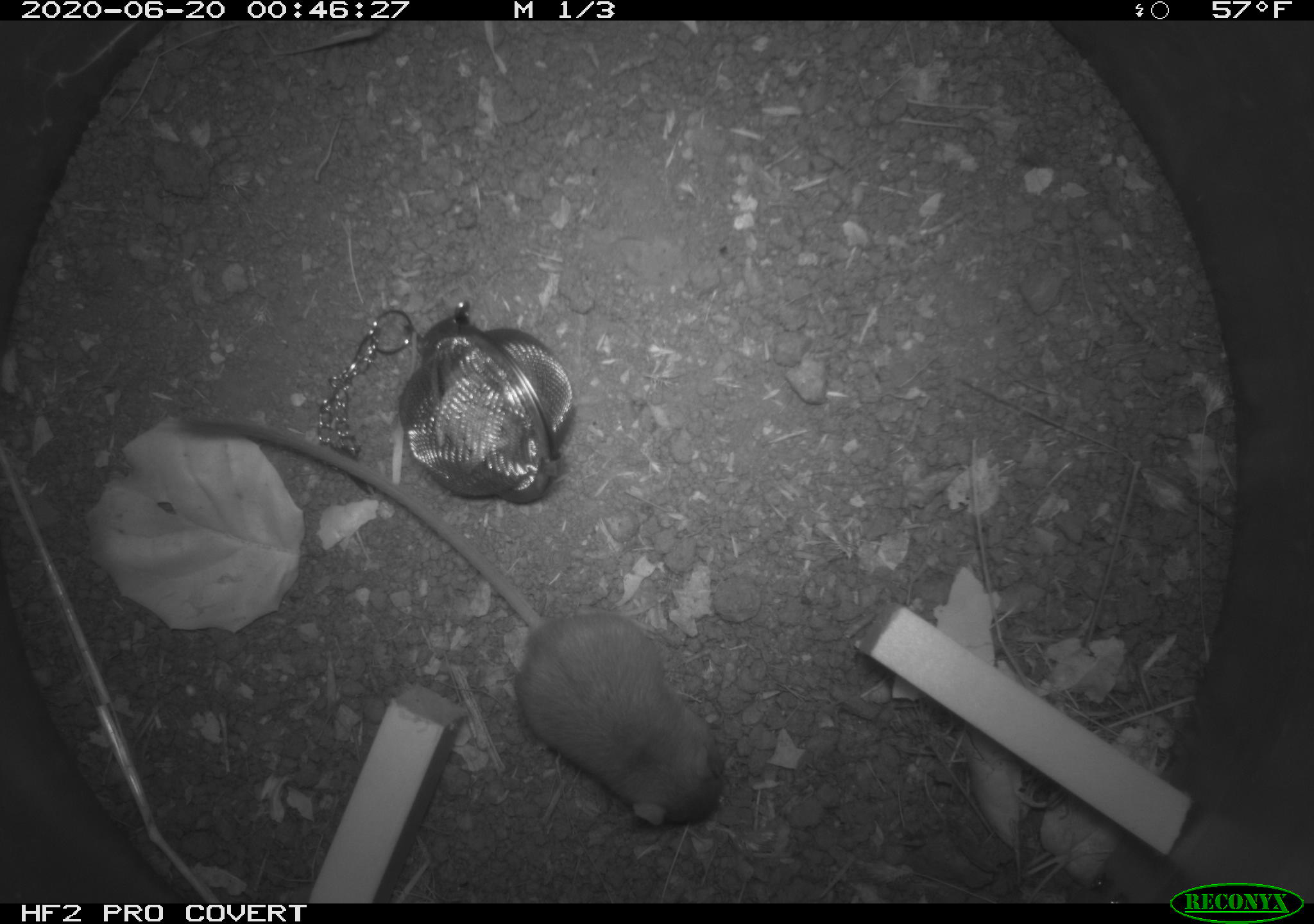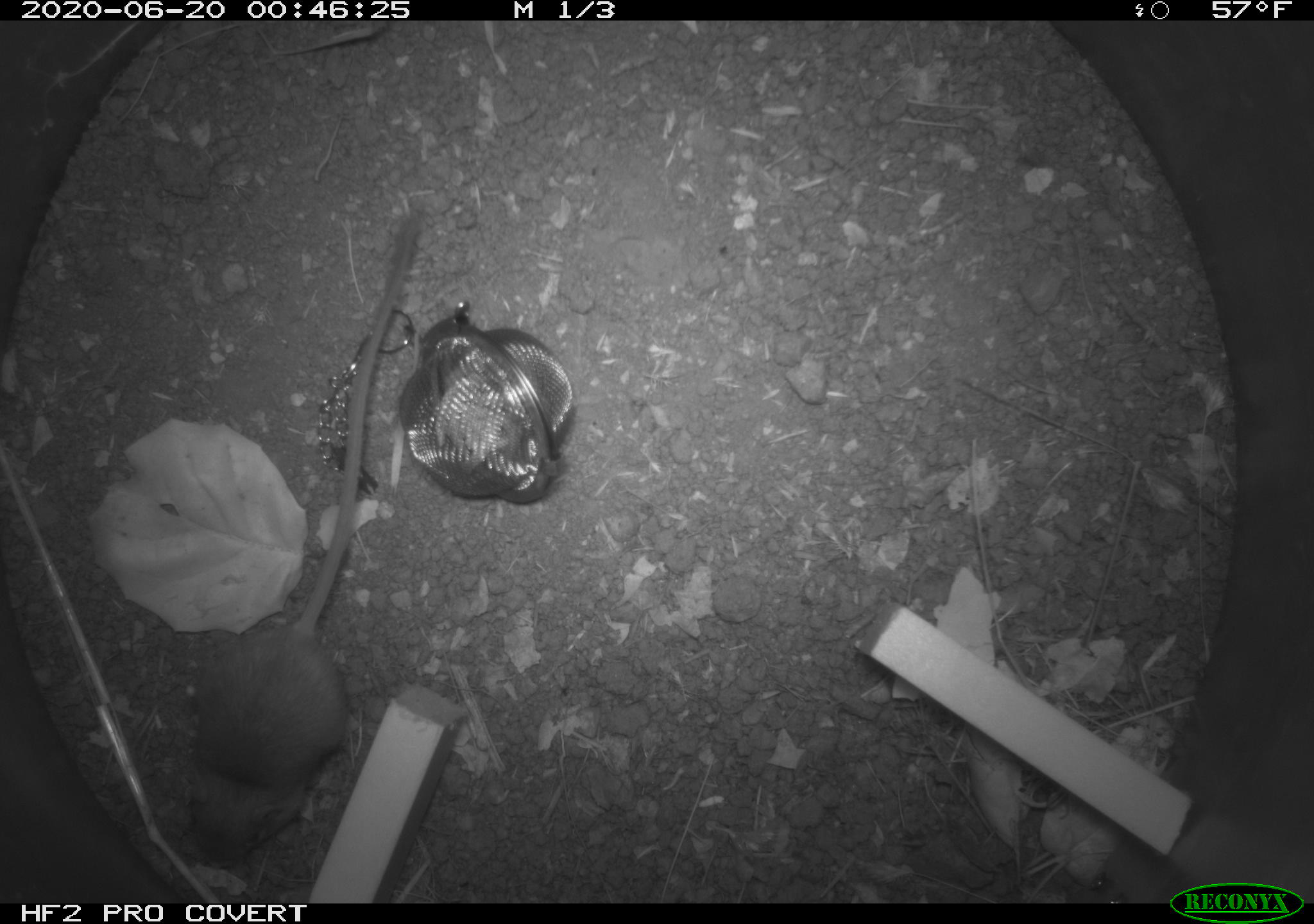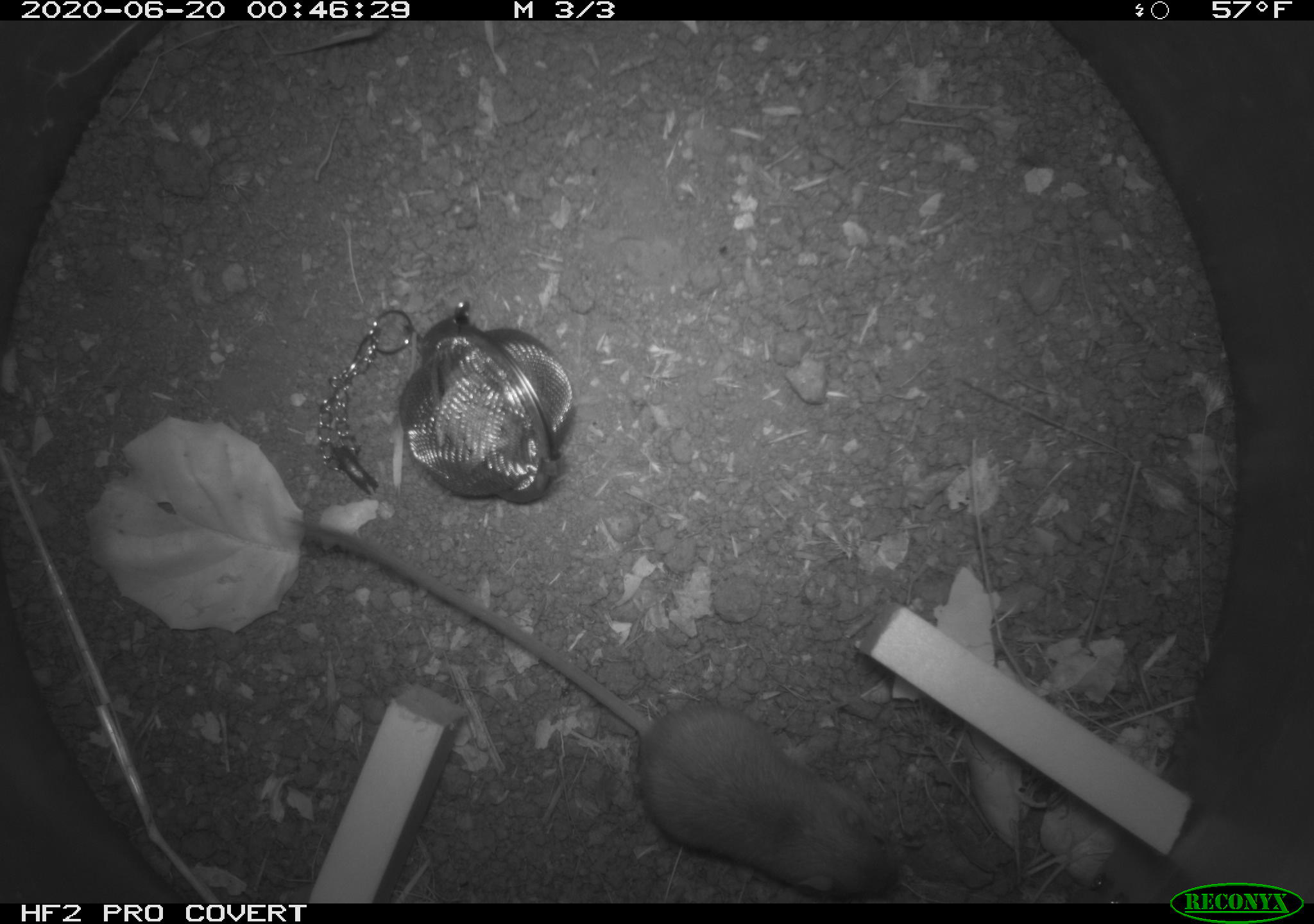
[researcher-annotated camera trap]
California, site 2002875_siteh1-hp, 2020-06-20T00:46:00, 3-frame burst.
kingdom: Animalia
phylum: Chordata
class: Mammalia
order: Rodentia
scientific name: Rodentia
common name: mouse species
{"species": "mouse species (Rodentia)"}